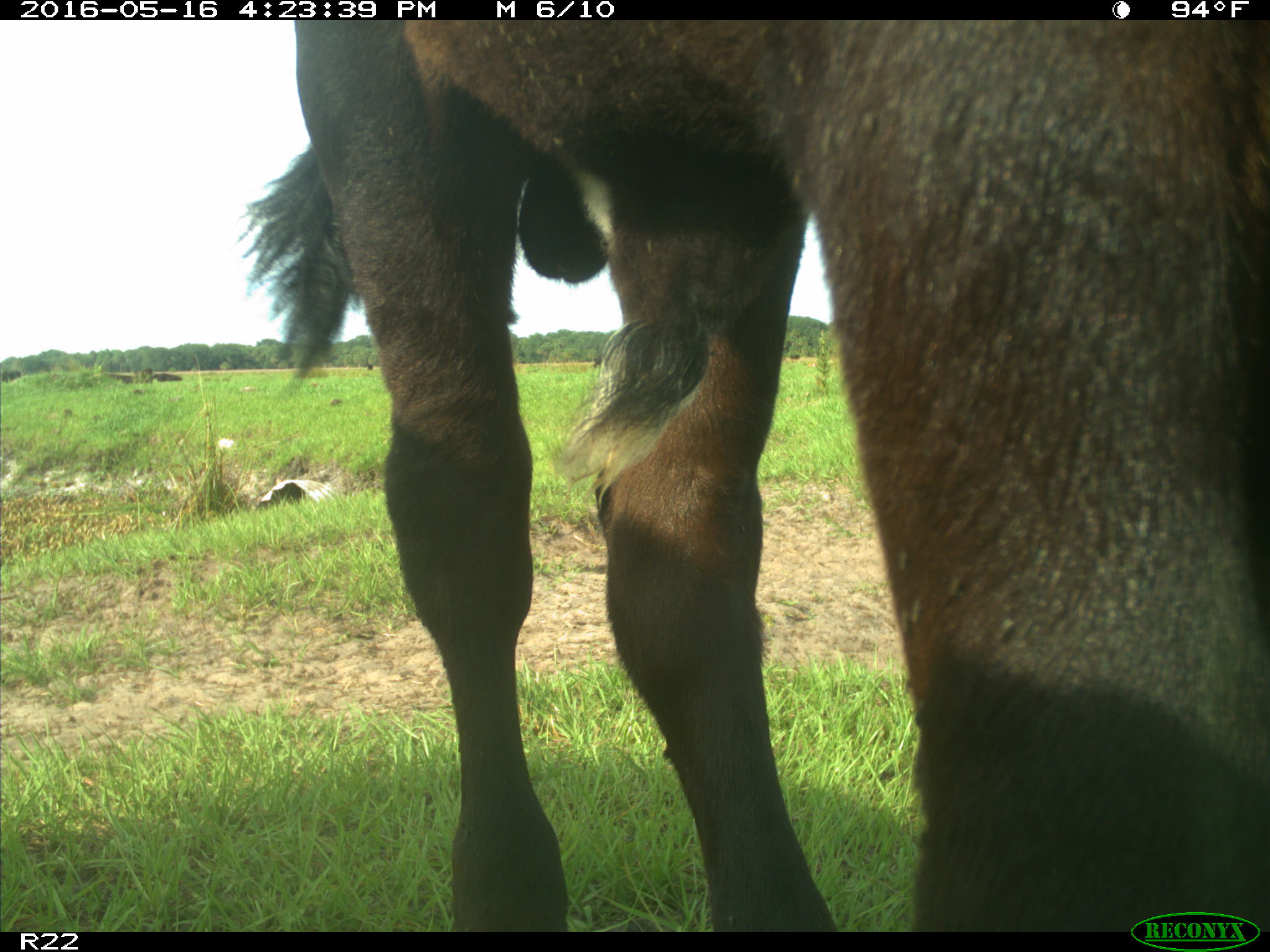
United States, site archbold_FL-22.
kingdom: Animalia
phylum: Chordata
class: Mammalia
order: Artiodactyla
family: Bovidae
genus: Bos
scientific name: Bos taurus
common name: domestic cow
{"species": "Bos taurus (domestic cow)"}